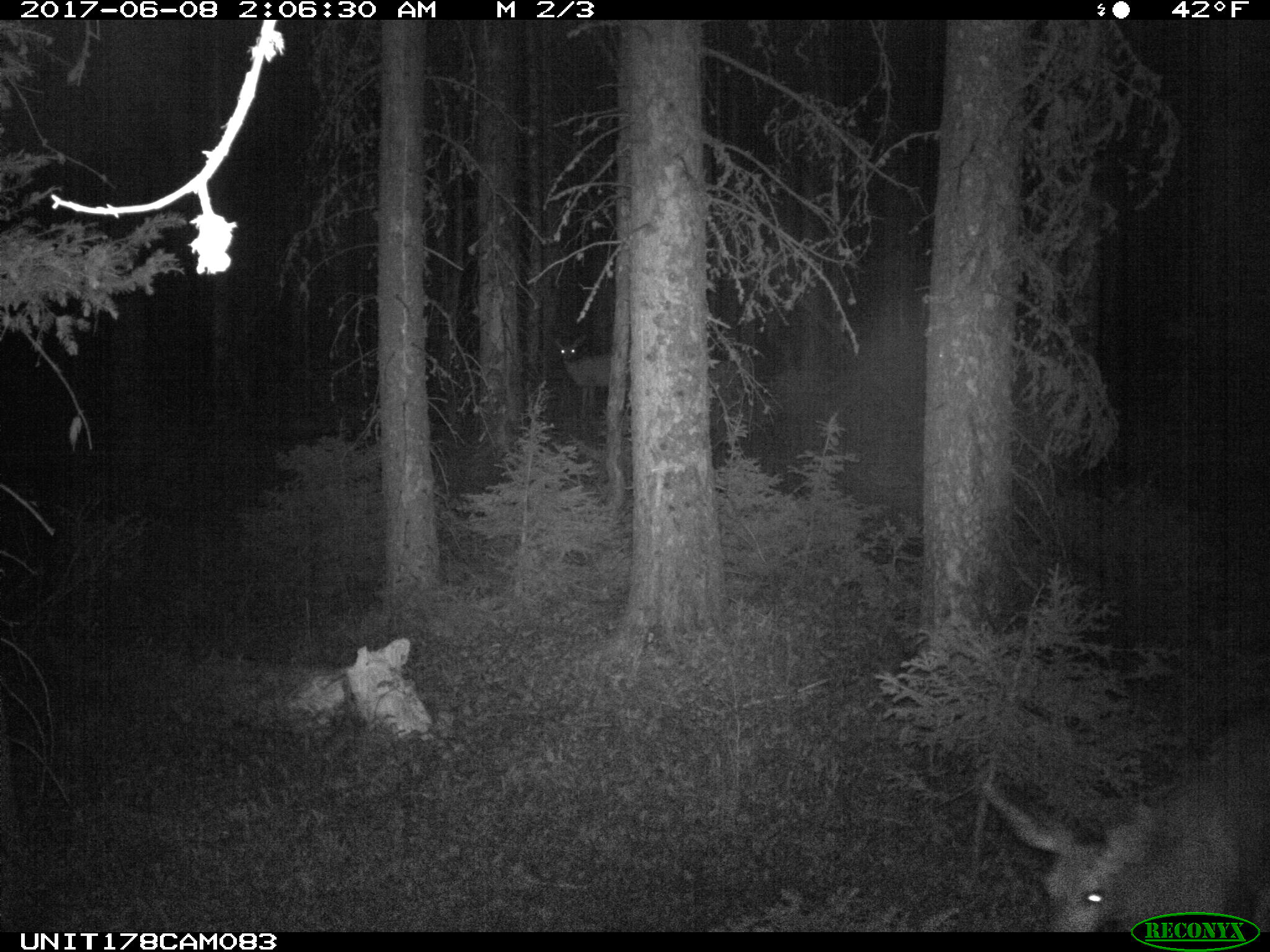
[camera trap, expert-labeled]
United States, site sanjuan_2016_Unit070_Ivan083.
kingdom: Animalia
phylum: Chordata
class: Mammalia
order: Artiodactyla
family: Cervidae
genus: Odocoileus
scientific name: Odocoileus hemionus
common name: mule deer